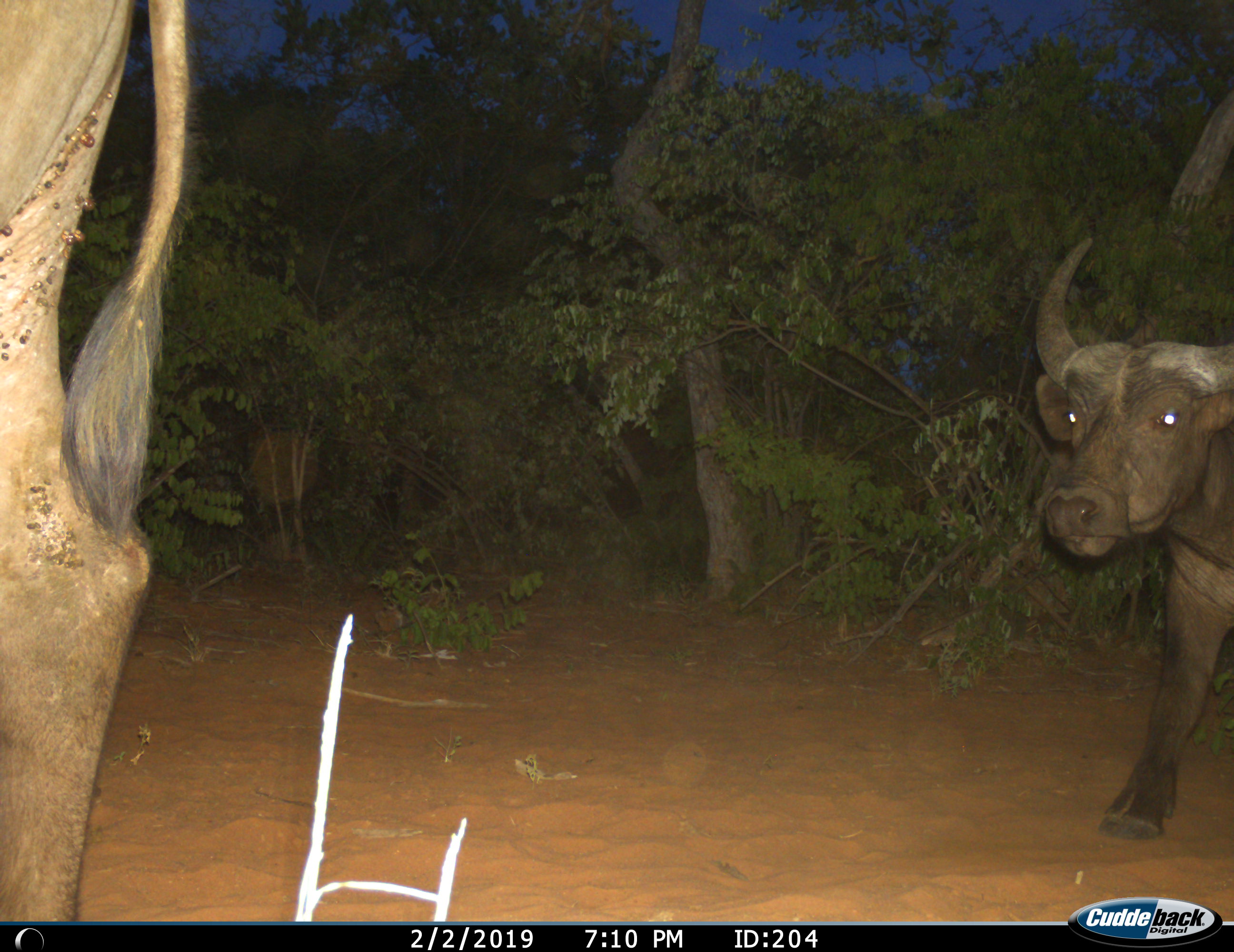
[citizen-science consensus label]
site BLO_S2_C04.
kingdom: Animalia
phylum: Chordata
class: Mammalia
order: Artiodactyla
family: Bovidae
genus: Syncerus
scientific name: Syncerus caffer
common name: african buffalo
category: buffalo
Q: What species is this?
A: Buffalo (african buffalo) (Syncerus caffer).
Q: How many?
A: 2.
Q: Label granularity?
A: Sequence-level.